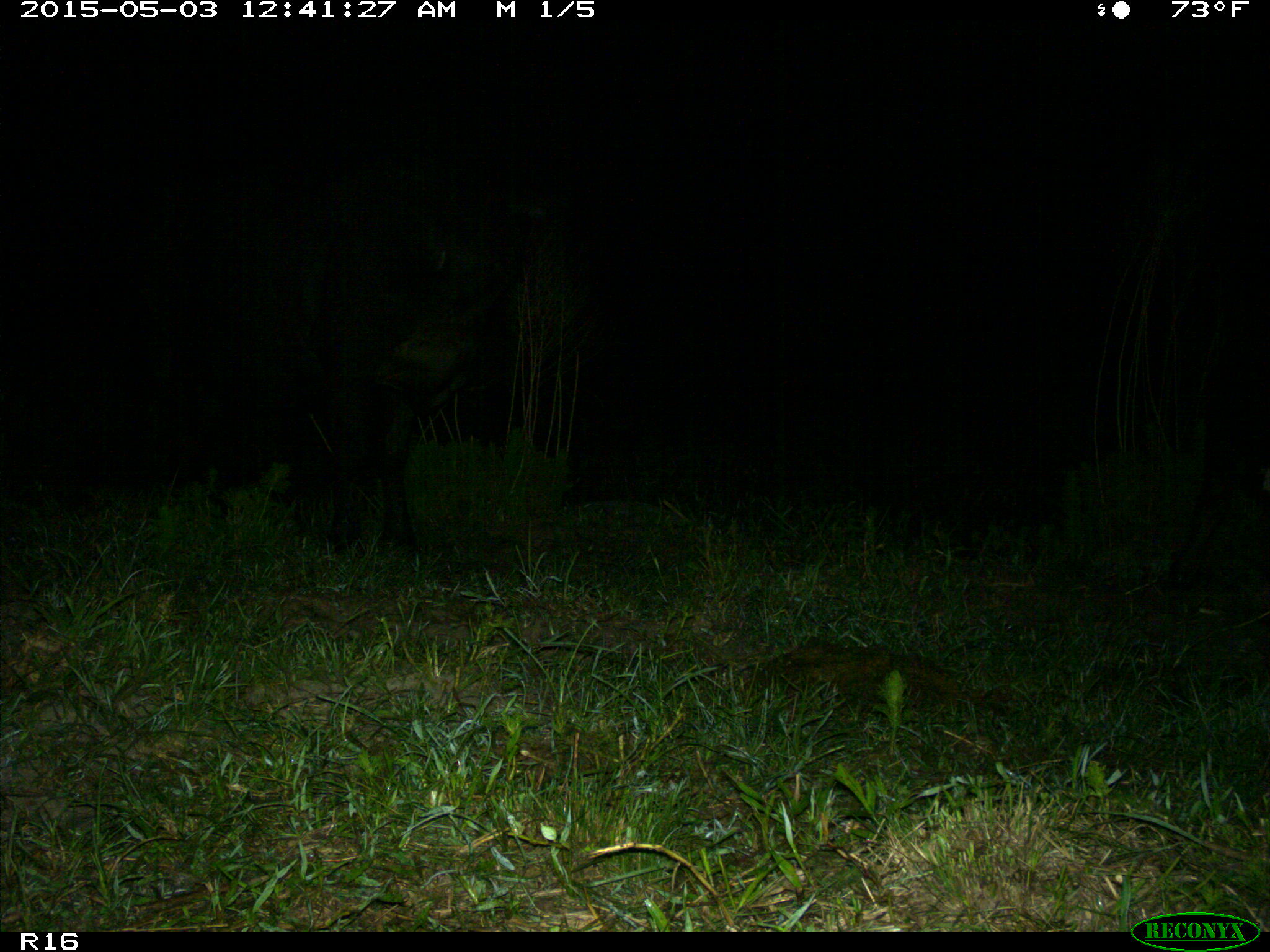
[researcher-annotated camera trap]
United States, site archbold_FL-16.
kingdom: Animalia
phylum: Chordata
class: Mammalia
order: Artiodactyla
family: Bovidae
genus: Bos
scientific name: Bos taurus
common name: domestic cow